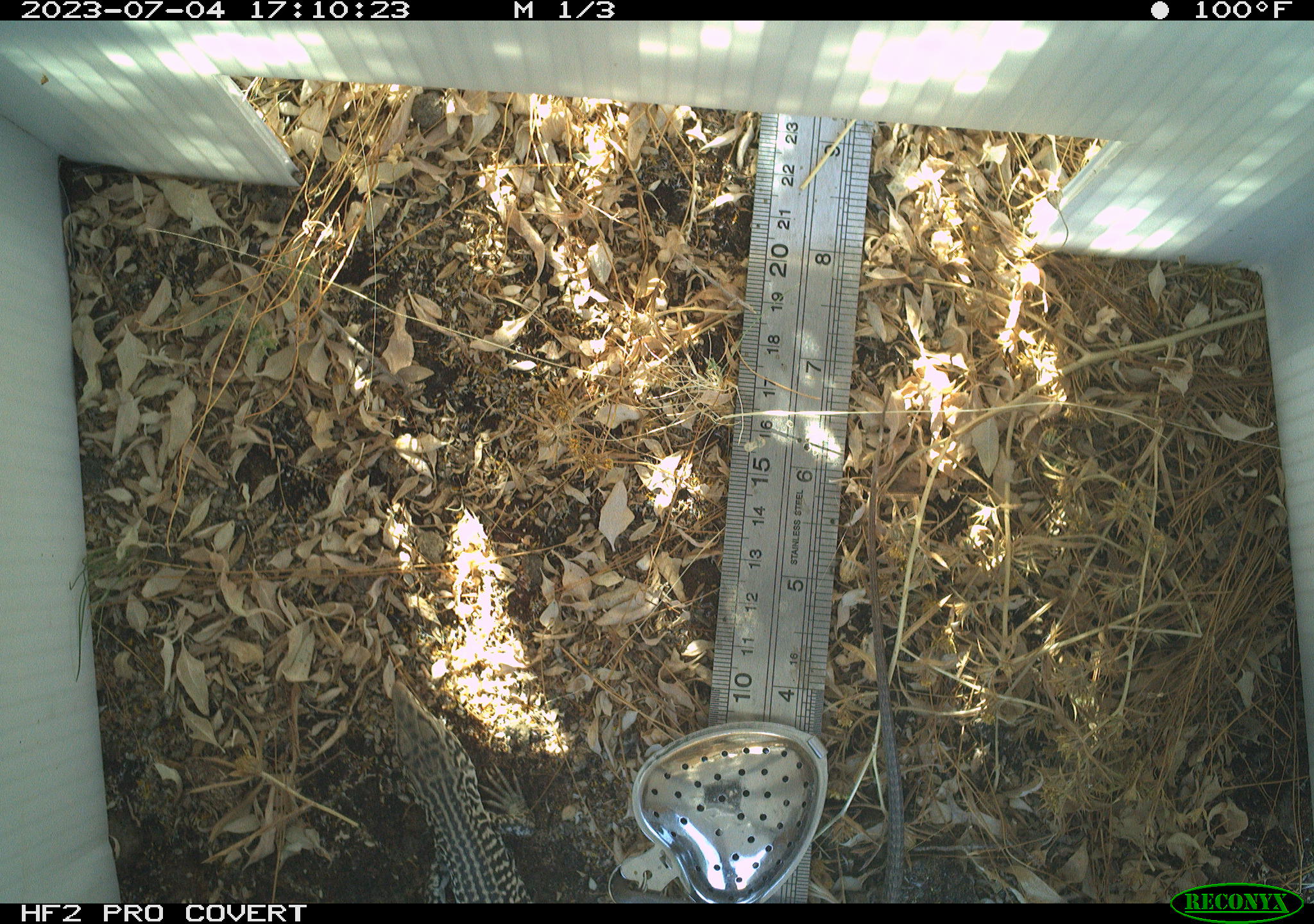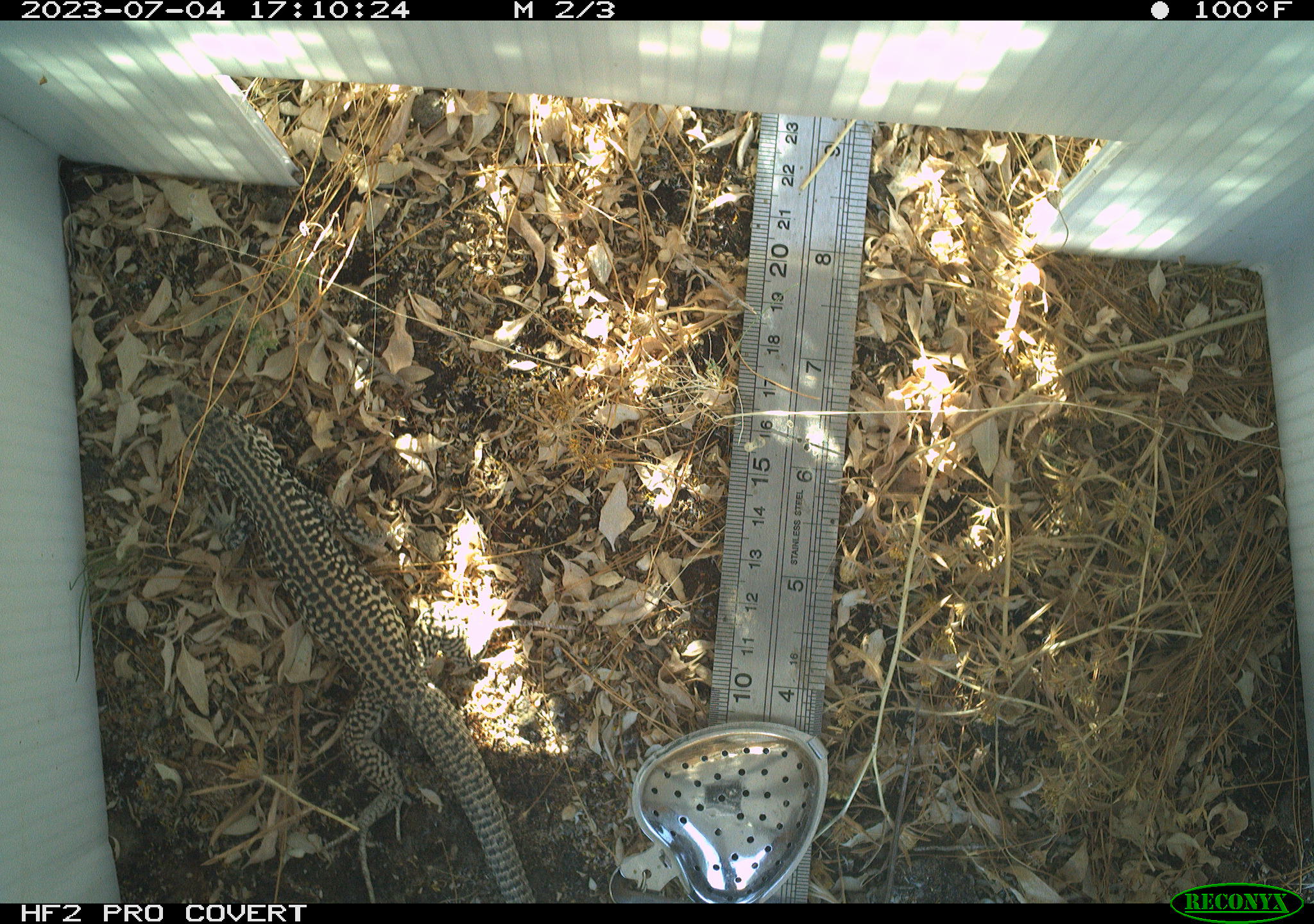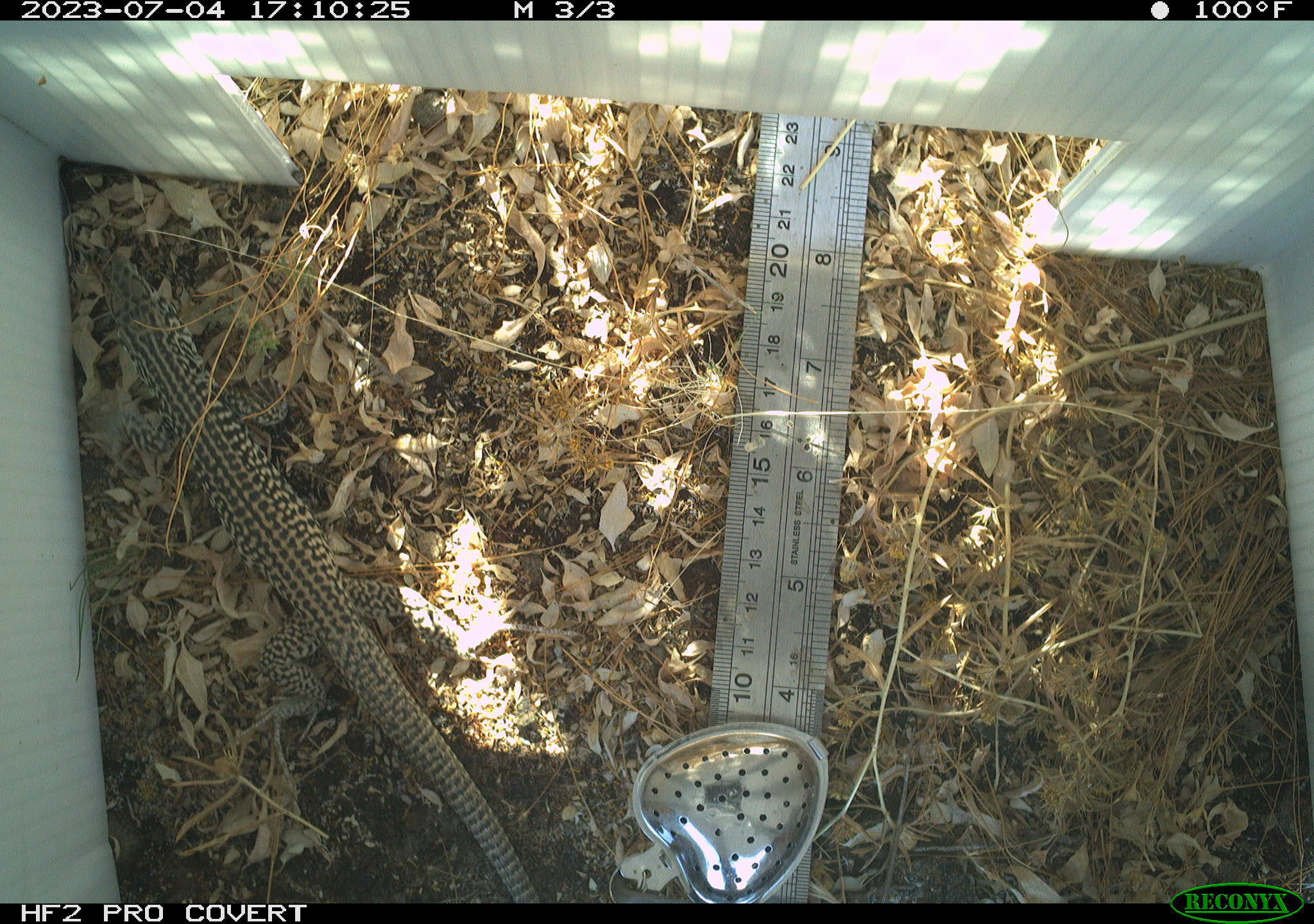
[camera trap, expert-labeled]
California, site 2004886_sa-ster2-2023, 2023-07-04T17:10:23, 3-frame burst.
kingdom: Animalia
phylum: Chordata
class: Reptilia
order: Squamata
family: Teiidae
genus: Aspidoscelis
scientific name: Aspidoscelis tigris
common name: western whiptail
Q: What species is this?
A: Western whiptail (Aspidoscelis tigris).